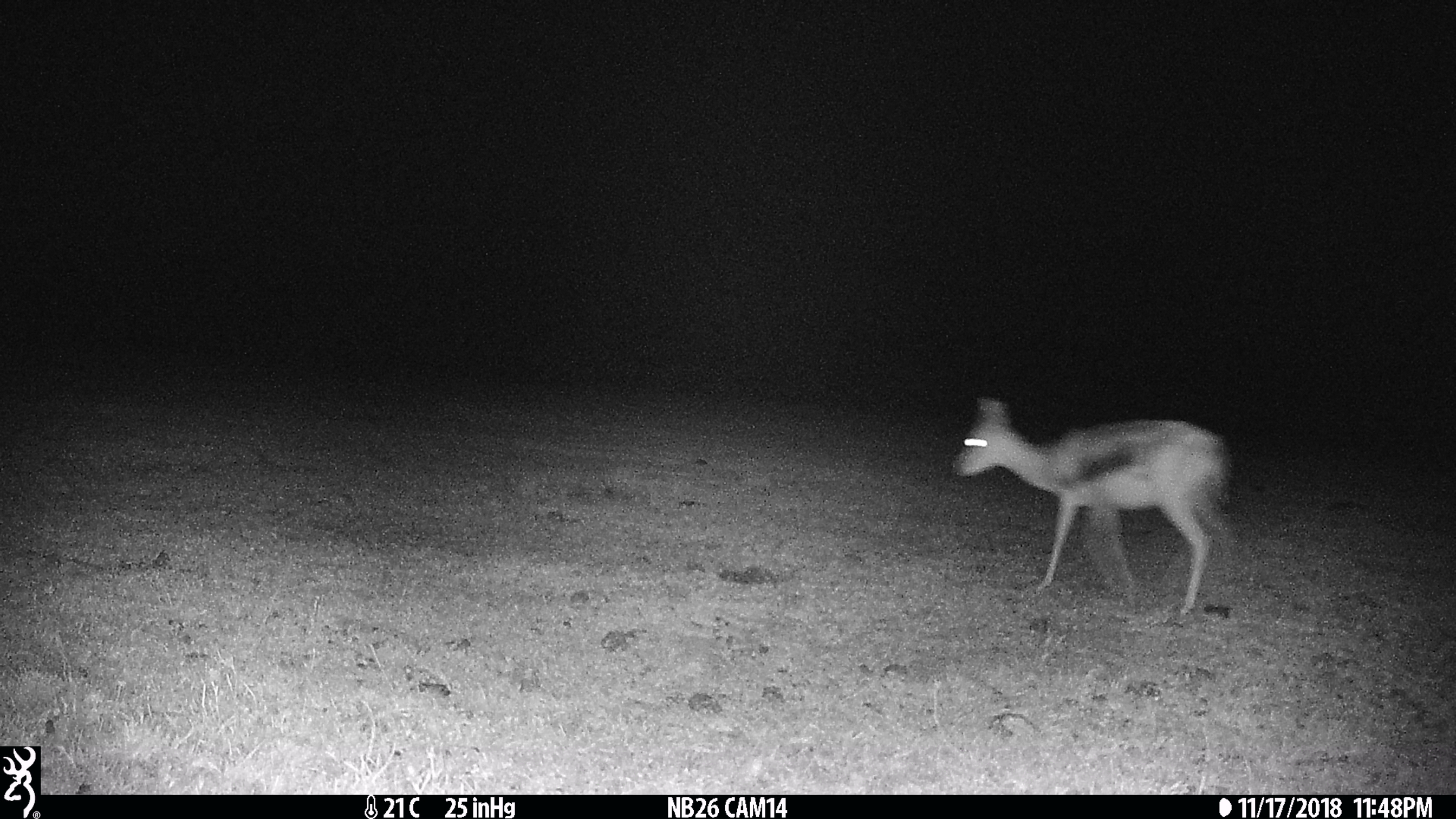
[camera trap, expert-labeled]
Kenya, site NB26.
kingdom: Animalia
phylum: Chordata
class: Mammalia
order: Artiodactyla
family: Bovidae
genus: Eudorcas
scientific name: Eudorcas thomsonii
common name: thomon's gazelle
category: gazelle thomsons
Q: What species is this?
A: Gazelle thomsons (thomon's gazelle) (Eudorcas thomsonii).